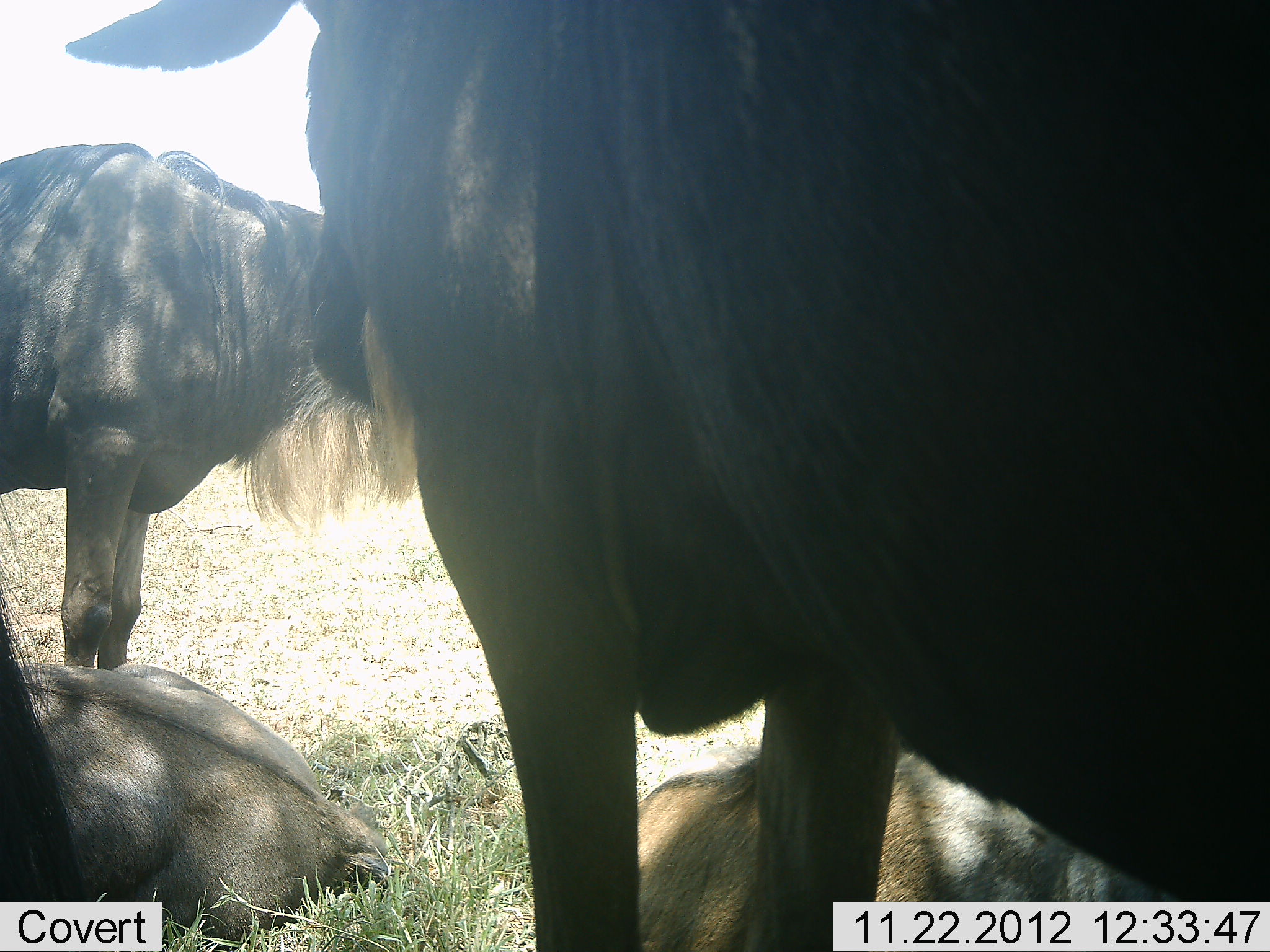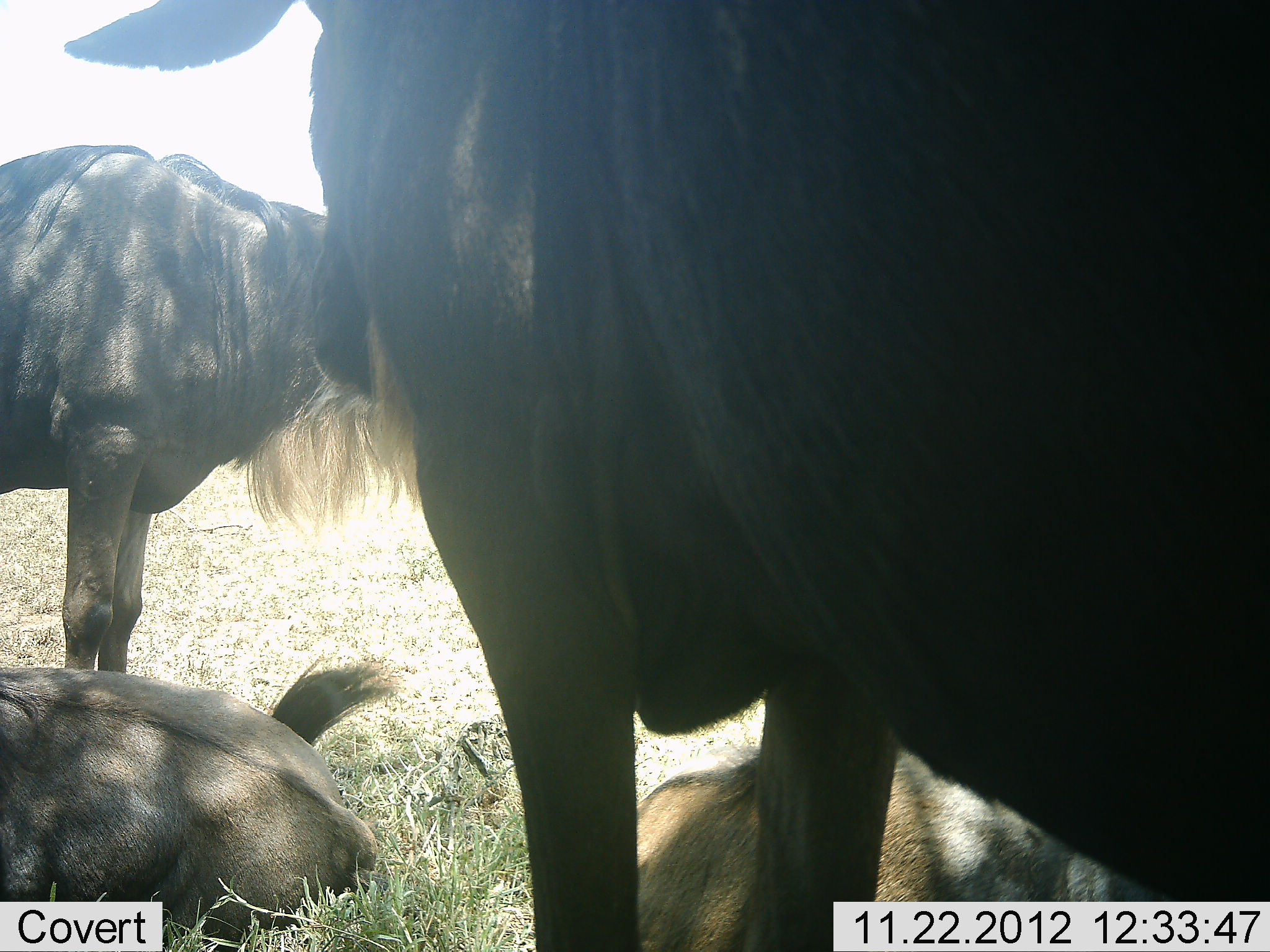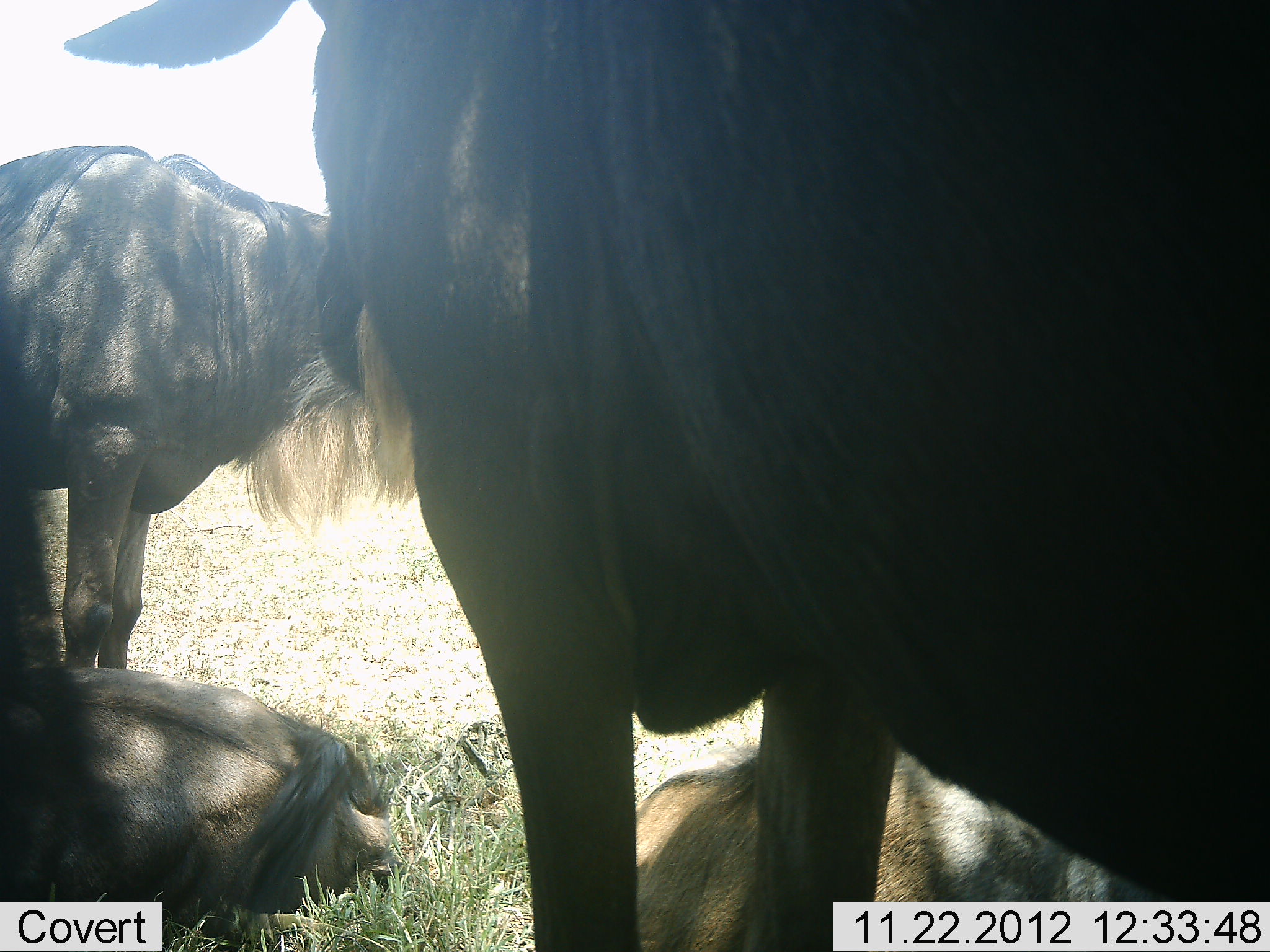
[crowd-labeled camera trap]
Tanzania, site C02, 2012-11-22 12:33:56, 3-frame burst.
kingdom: Animalia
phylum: Chordata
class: Mammalia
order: Artiodactyla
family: Bovidae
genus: Connochaetes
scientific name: Connochaetes taurinus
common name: blue wildebeest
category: wildebeest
Wildebeest (blue wildebeest) (Connochaetes taurinus), count 4. Behavior (volunteer vote fractions): standing 86%, resting 93%, moving 0%, interacting 7%. Young present (vote fraction): 0%. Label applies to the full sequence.